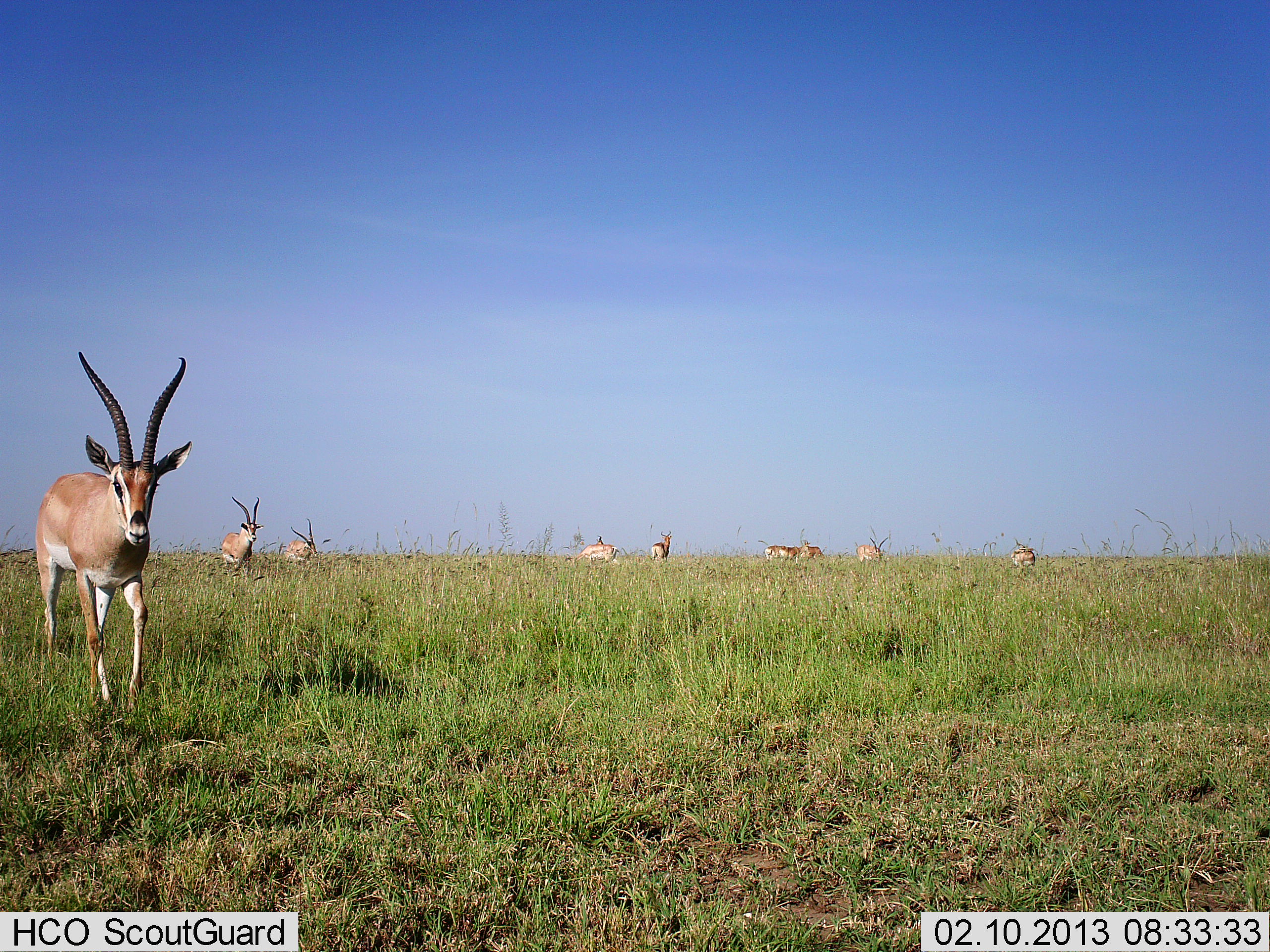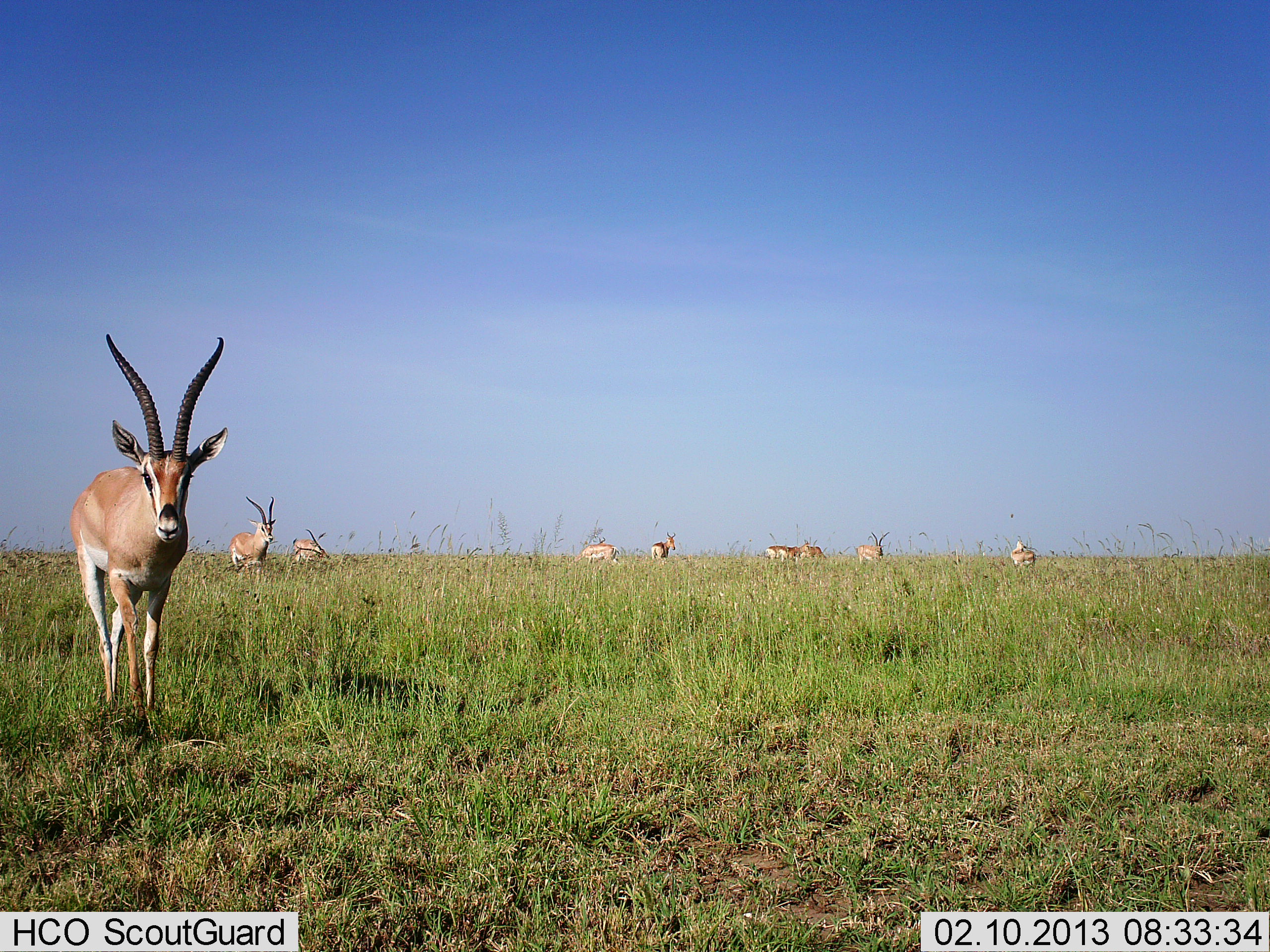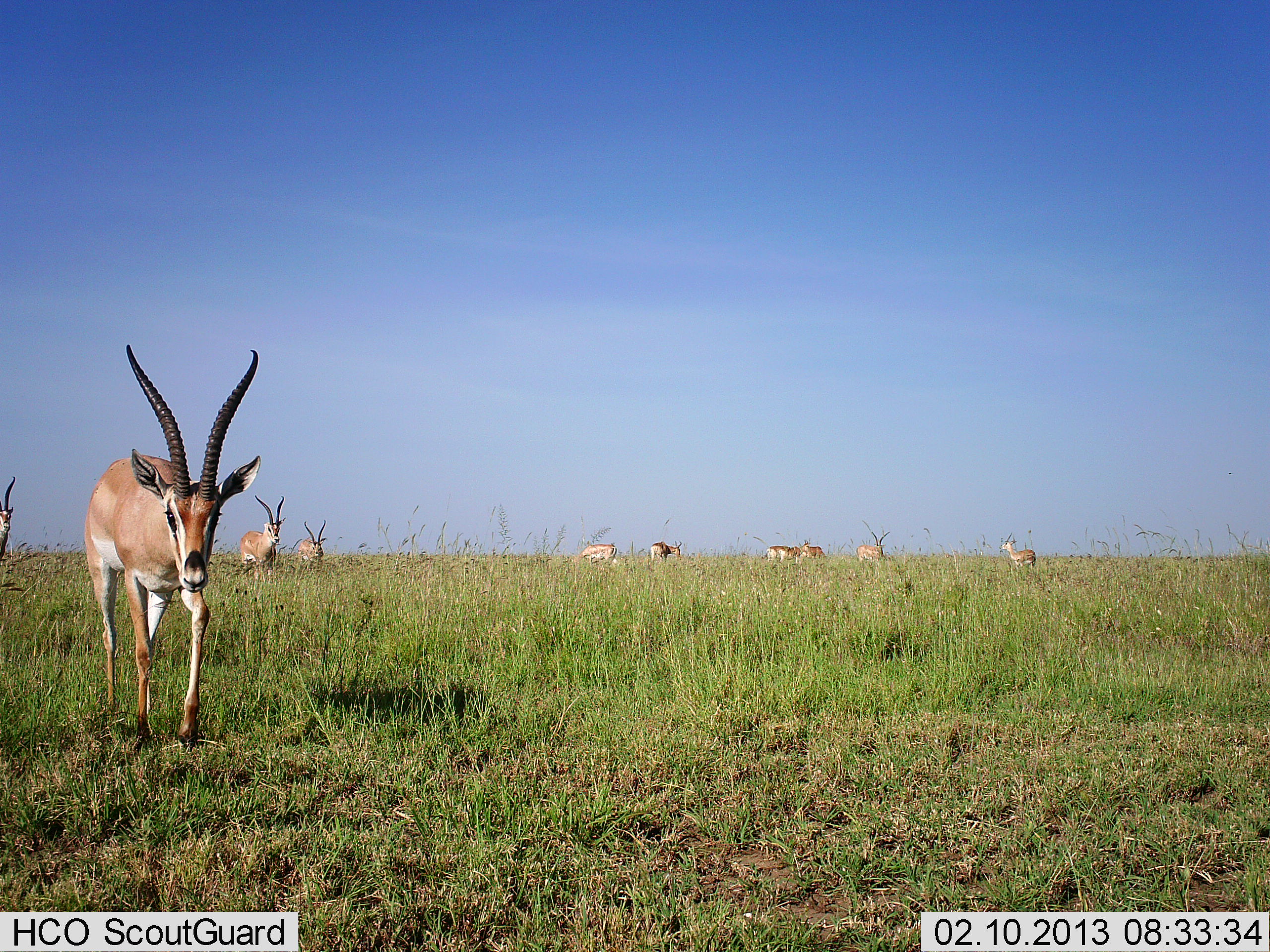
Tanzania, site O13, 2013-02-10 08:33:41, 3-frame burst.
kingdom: Animalia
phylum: Chordata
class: Mammalia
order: Artiodactyla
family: Bovidae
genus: Nanger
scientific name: Nanger granti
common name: grant's gazelle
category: gazellegrants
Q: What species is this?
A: Gazellegrants (grant's gazelle) (Nanger granti).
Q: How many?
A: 10.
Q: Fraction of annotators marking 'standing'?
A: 69%.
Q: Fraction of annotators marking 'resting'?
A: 15%.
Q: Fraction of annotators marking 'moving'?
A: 92%.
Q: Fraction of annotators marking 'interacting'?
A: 15%.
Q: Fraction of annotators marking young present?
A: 8%.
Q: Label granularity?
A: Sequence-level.